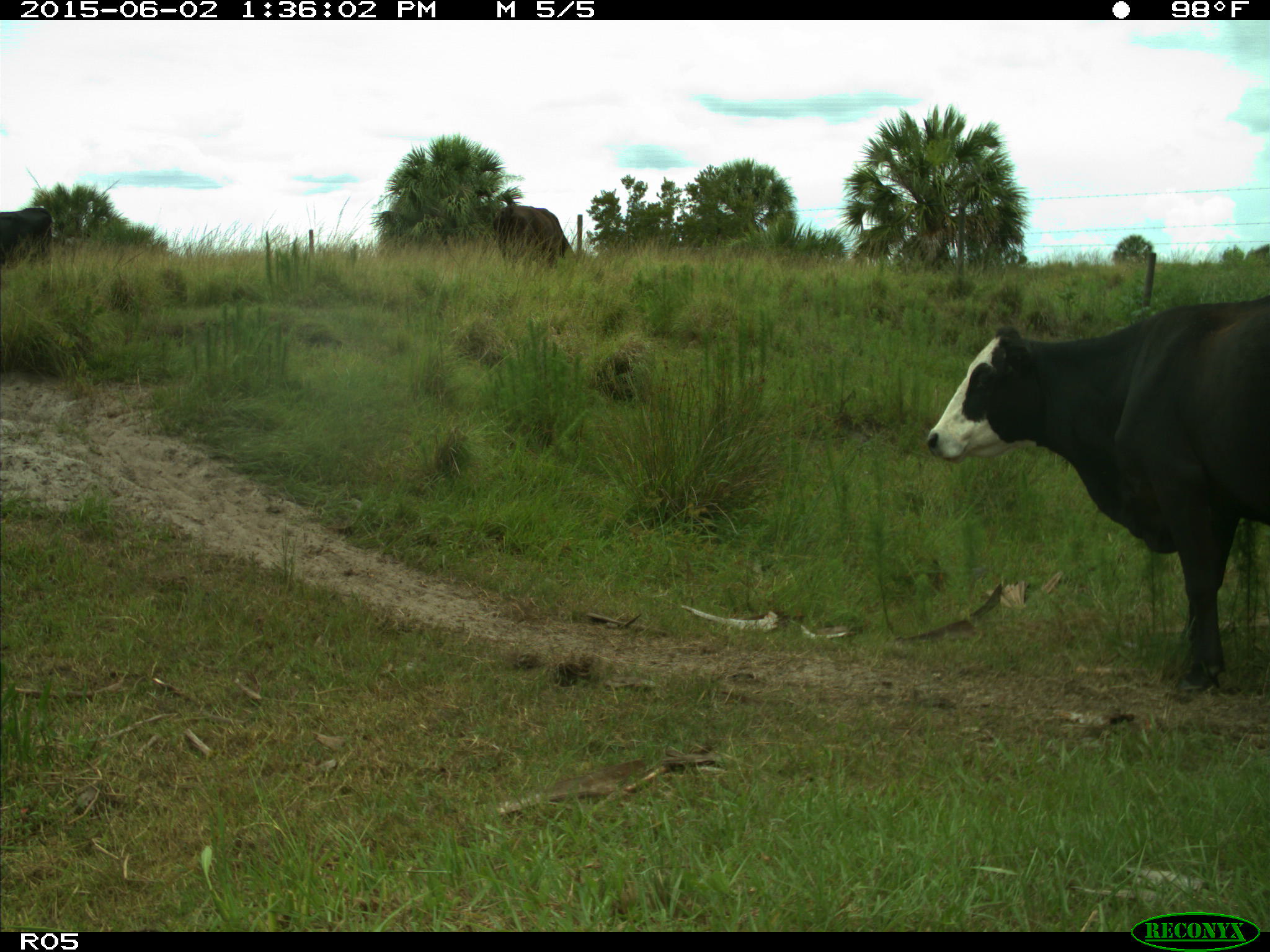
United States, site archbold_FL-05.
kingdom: Animalia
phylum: Chordata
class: Mammalia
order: Artiodactyla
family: Bovidae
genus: Bos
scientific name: Bos taurus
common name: domestic cow